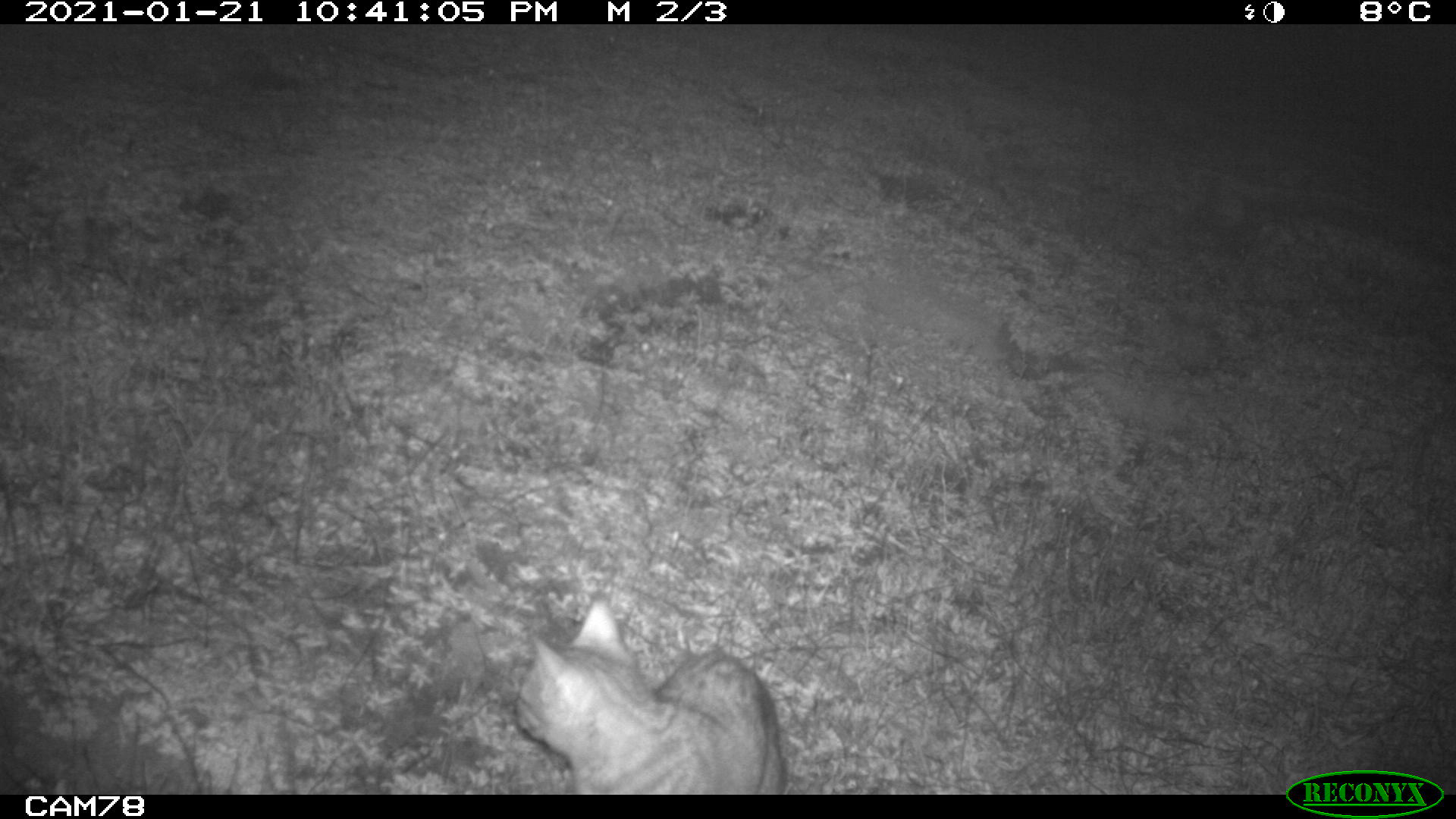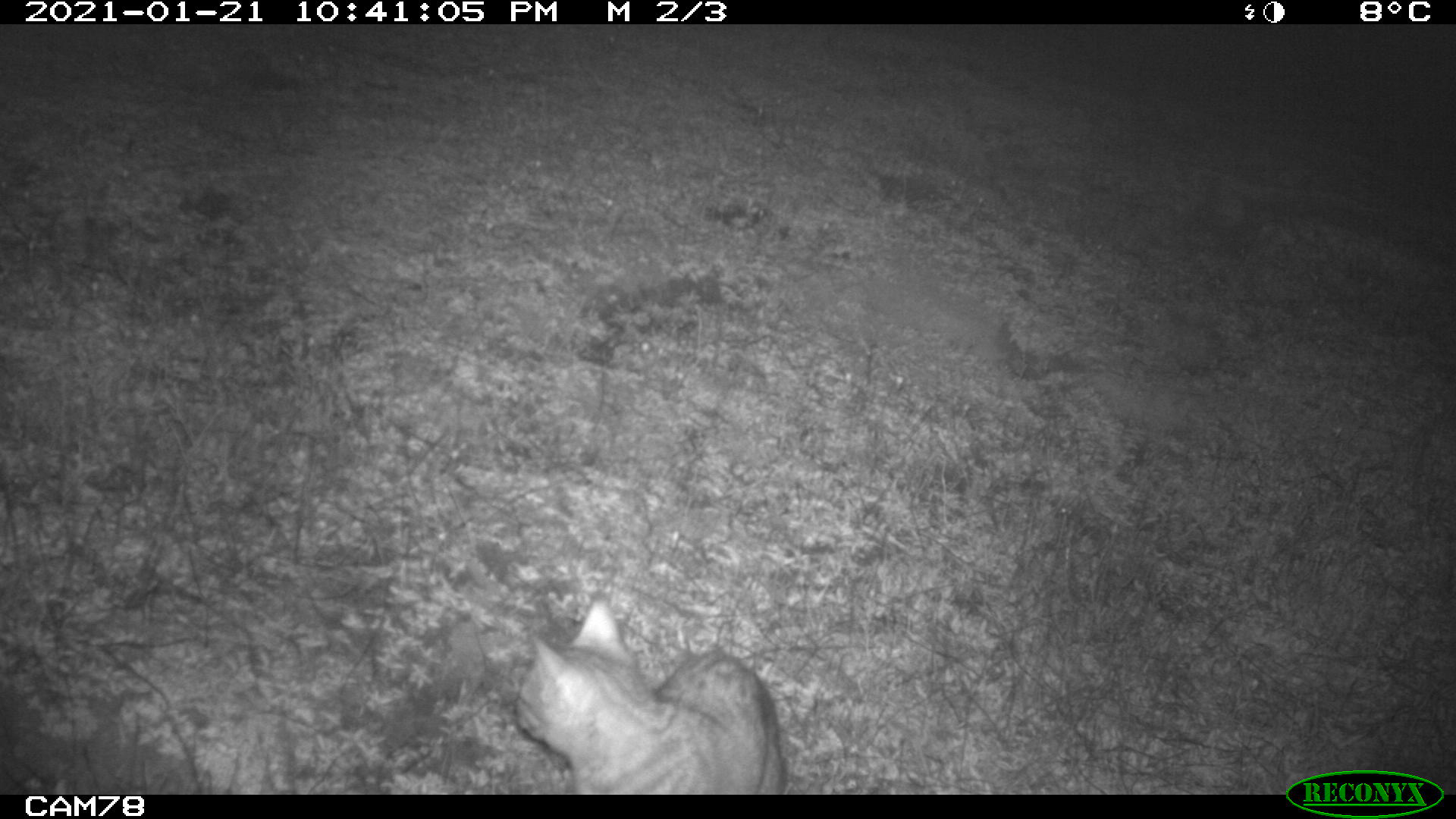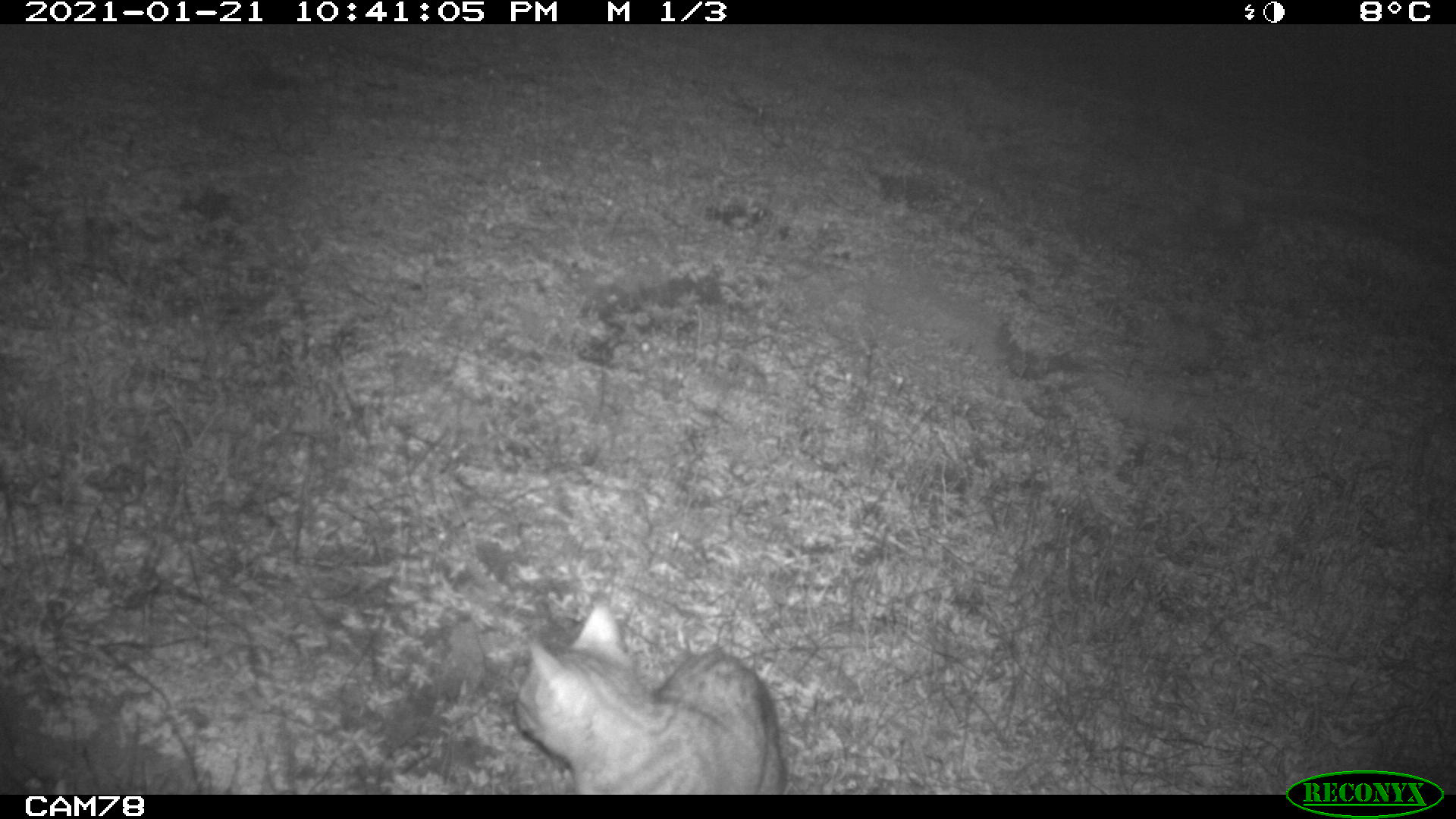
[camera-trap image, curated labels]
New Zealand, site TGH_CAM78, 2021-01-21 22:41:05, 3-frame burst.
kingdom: Animalia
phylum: Chordata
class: Mammalia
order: Carnivora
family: Felidae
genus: Felis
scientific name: Felis catus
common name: domestic cat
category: cat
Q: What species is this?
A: Cat (domestic cat) (Felis catus).